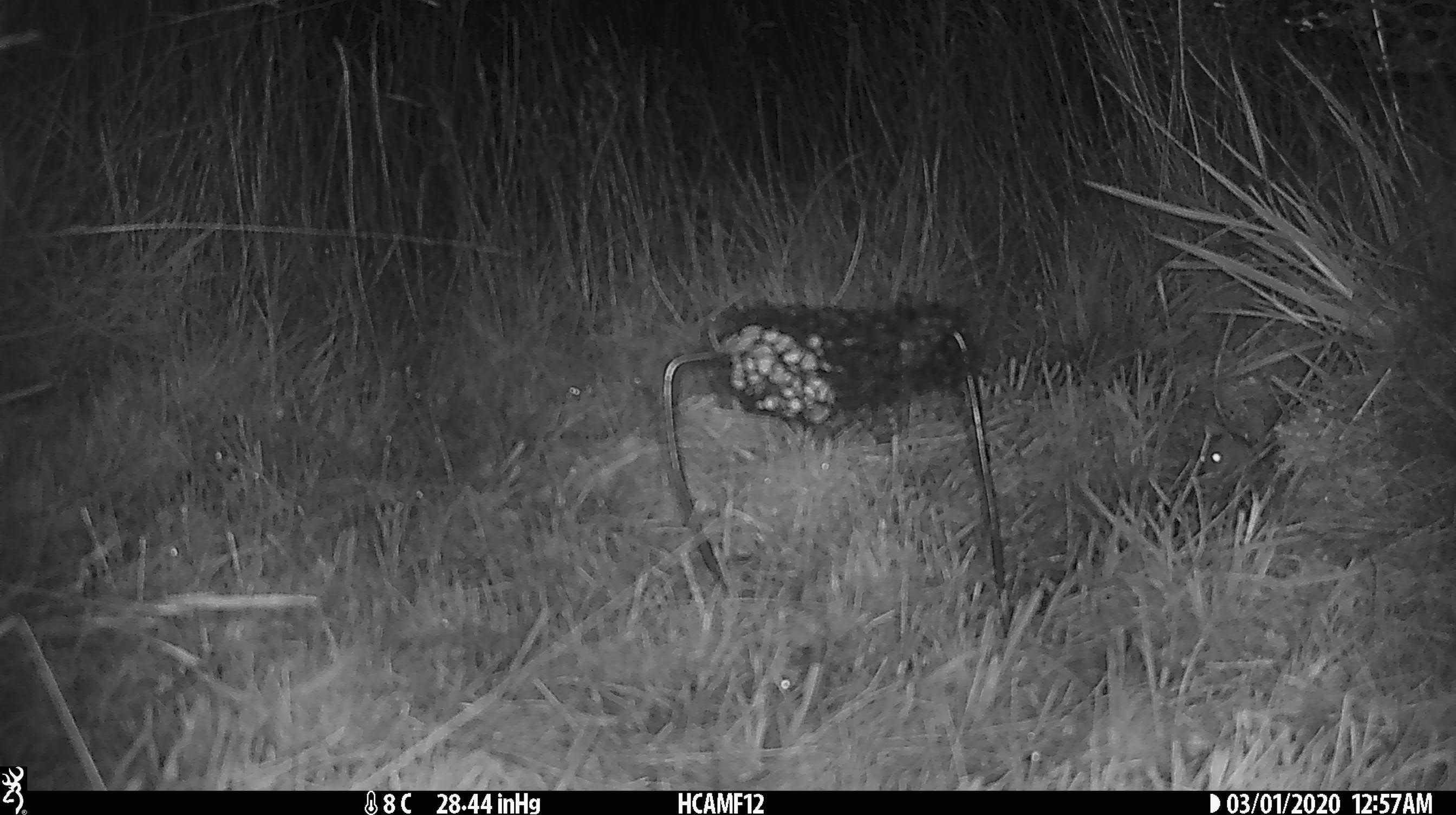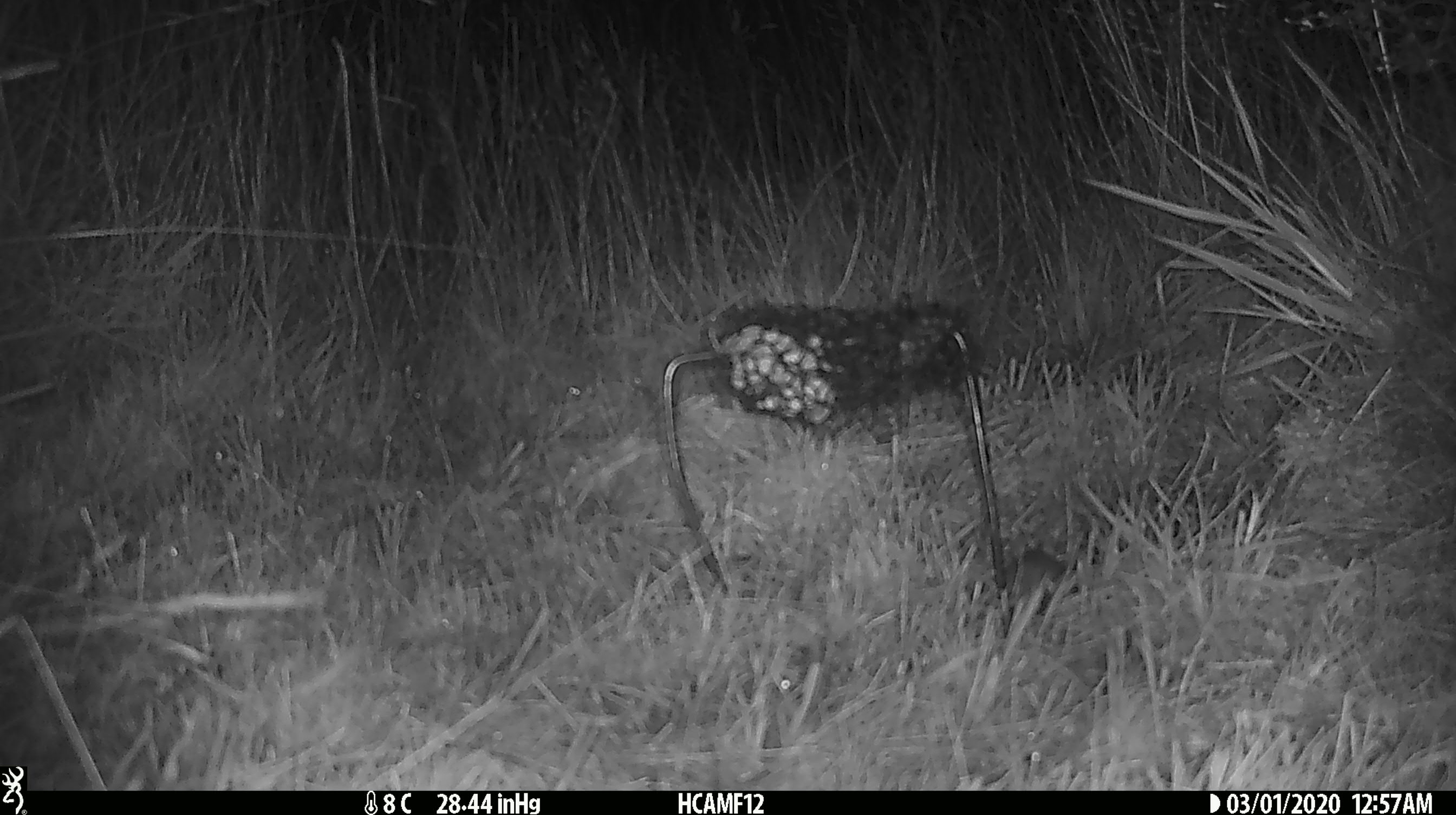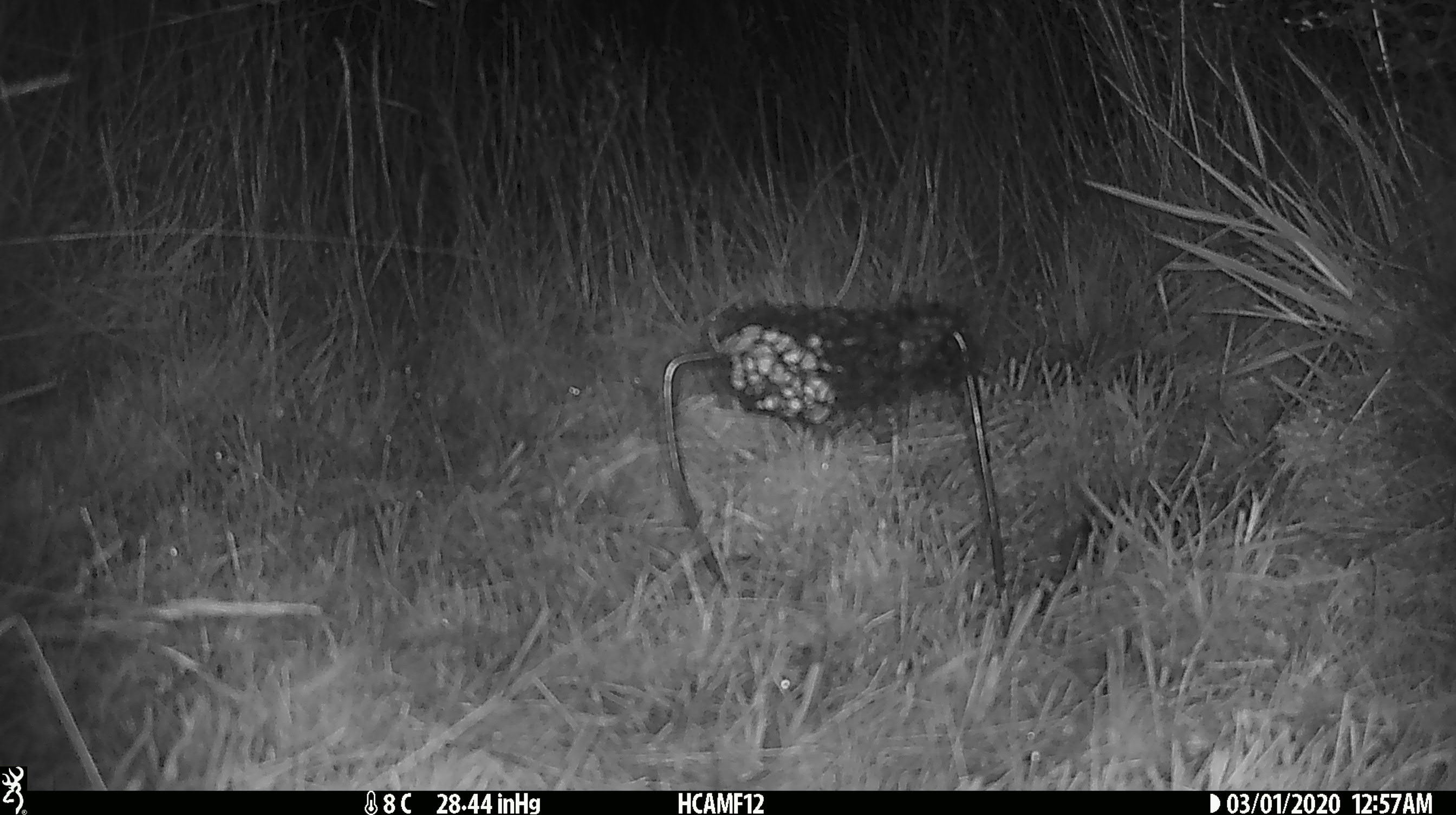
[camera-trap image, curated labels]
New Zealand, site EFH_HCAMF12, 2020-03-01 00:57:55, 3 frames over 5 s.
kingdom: Animalia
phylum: Chordata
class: Mammalia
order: Rodentia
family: Muridae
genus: Mus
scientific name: Mus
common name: mouse